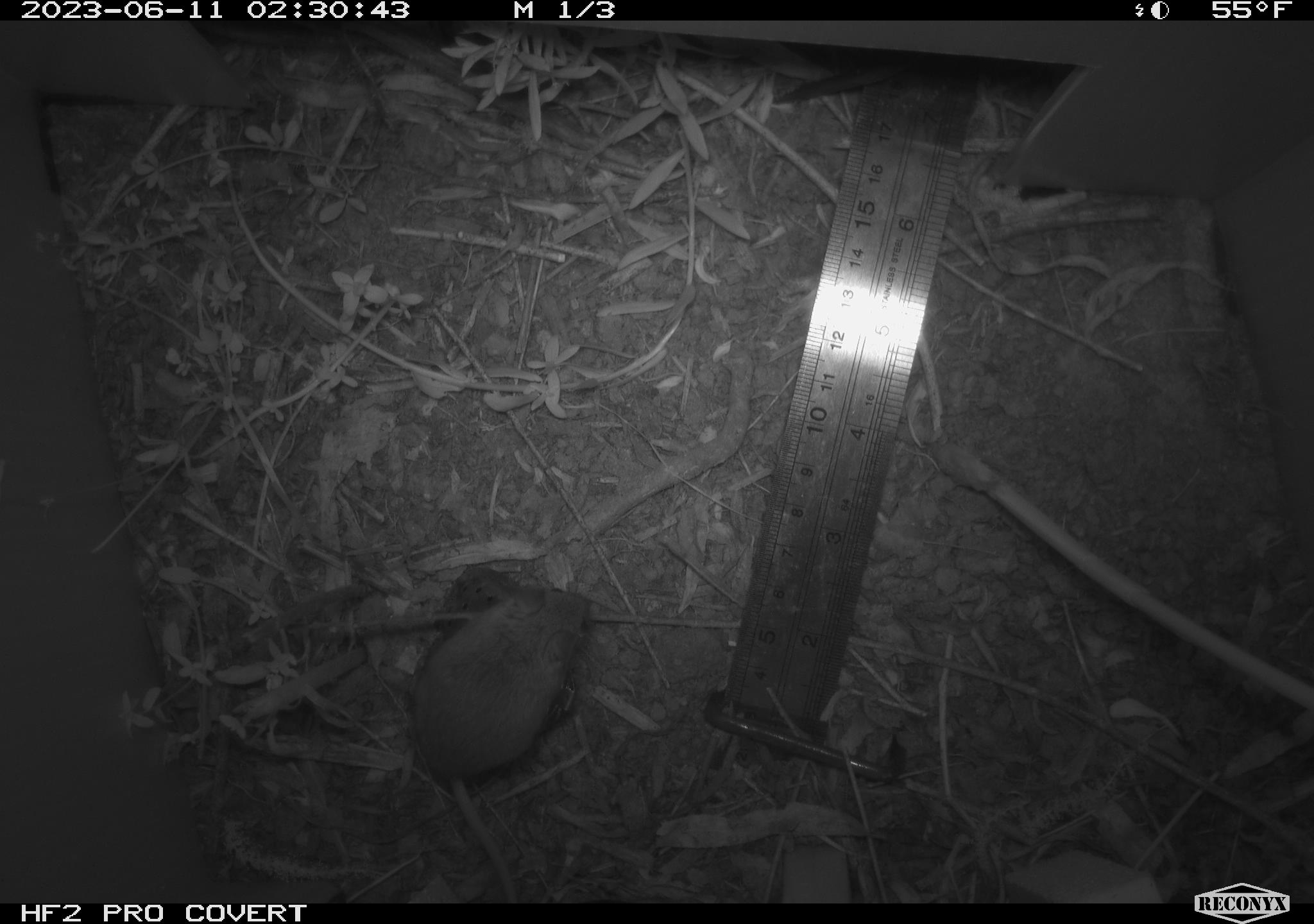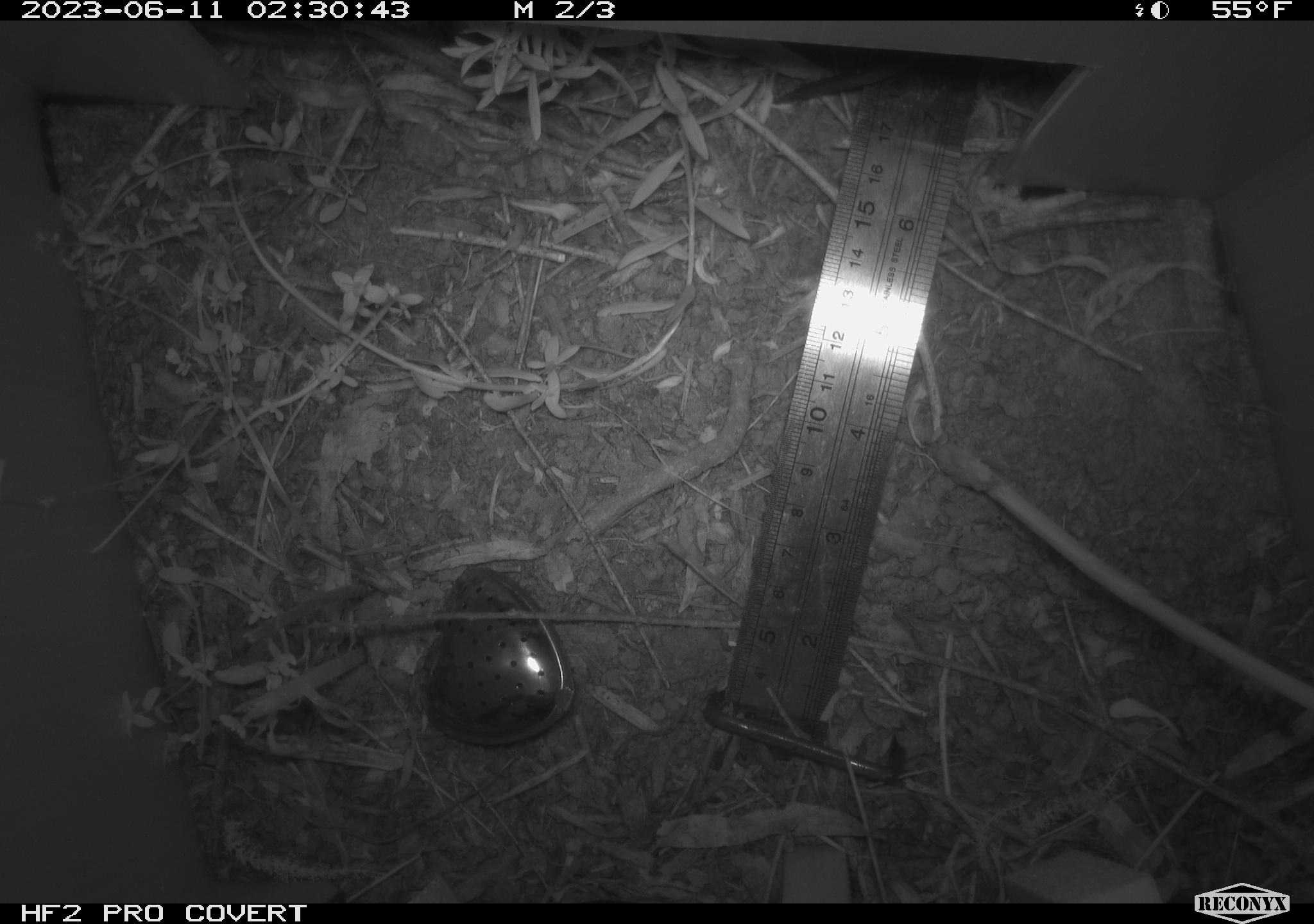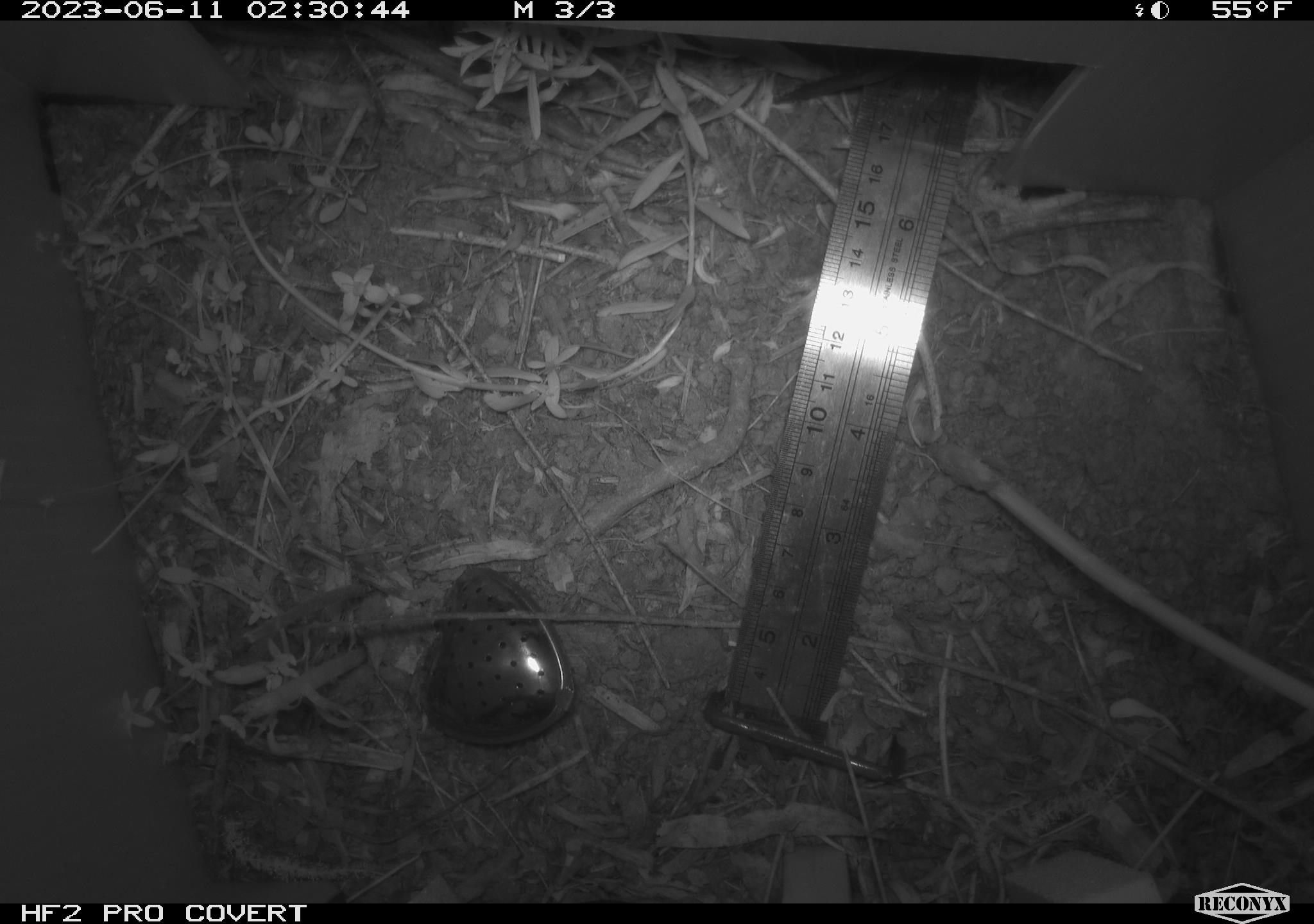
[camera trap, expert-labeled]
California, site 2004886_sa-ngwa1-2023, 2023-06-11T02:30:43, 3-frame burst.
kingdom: Animalia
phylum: Chordata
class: Mammalia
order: Rodentia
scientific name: Rodentia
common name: mouse species